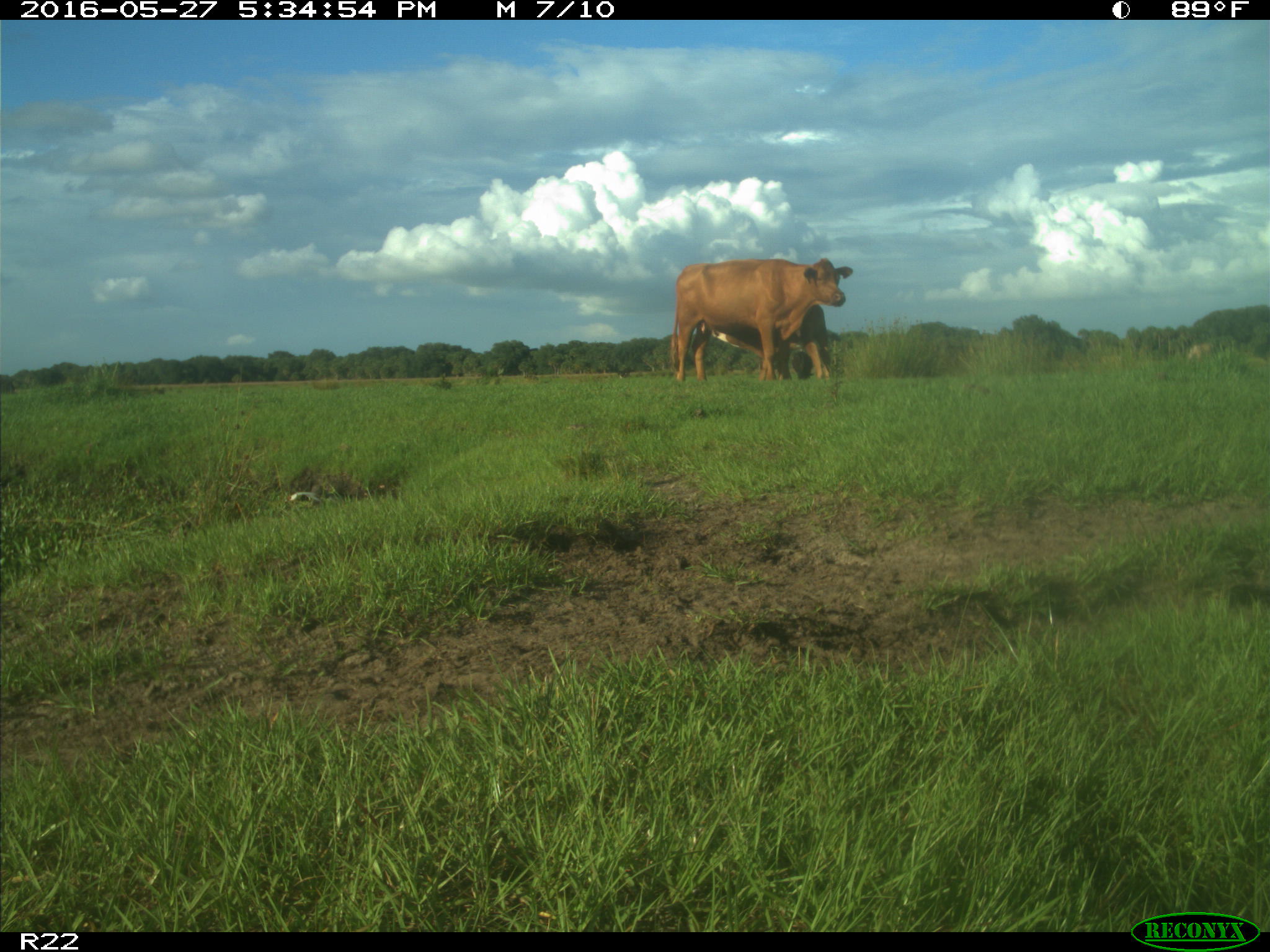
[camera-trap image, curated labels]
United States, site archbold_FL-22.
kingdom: Animalia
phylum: Chordata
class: Mammalia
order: Artiodactyla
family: Bovidae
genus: Bos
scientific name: Bos taurus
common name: domestic cow